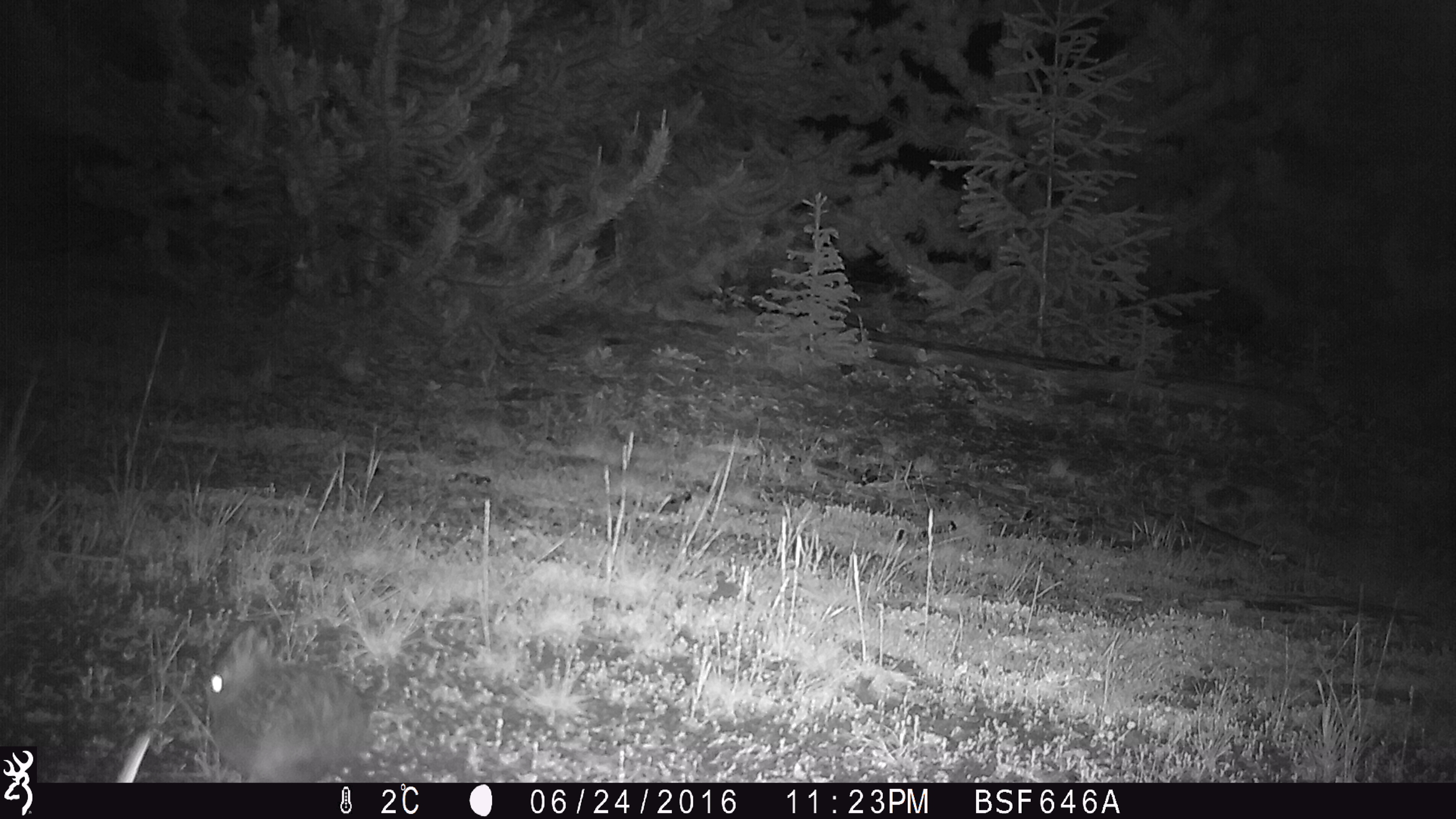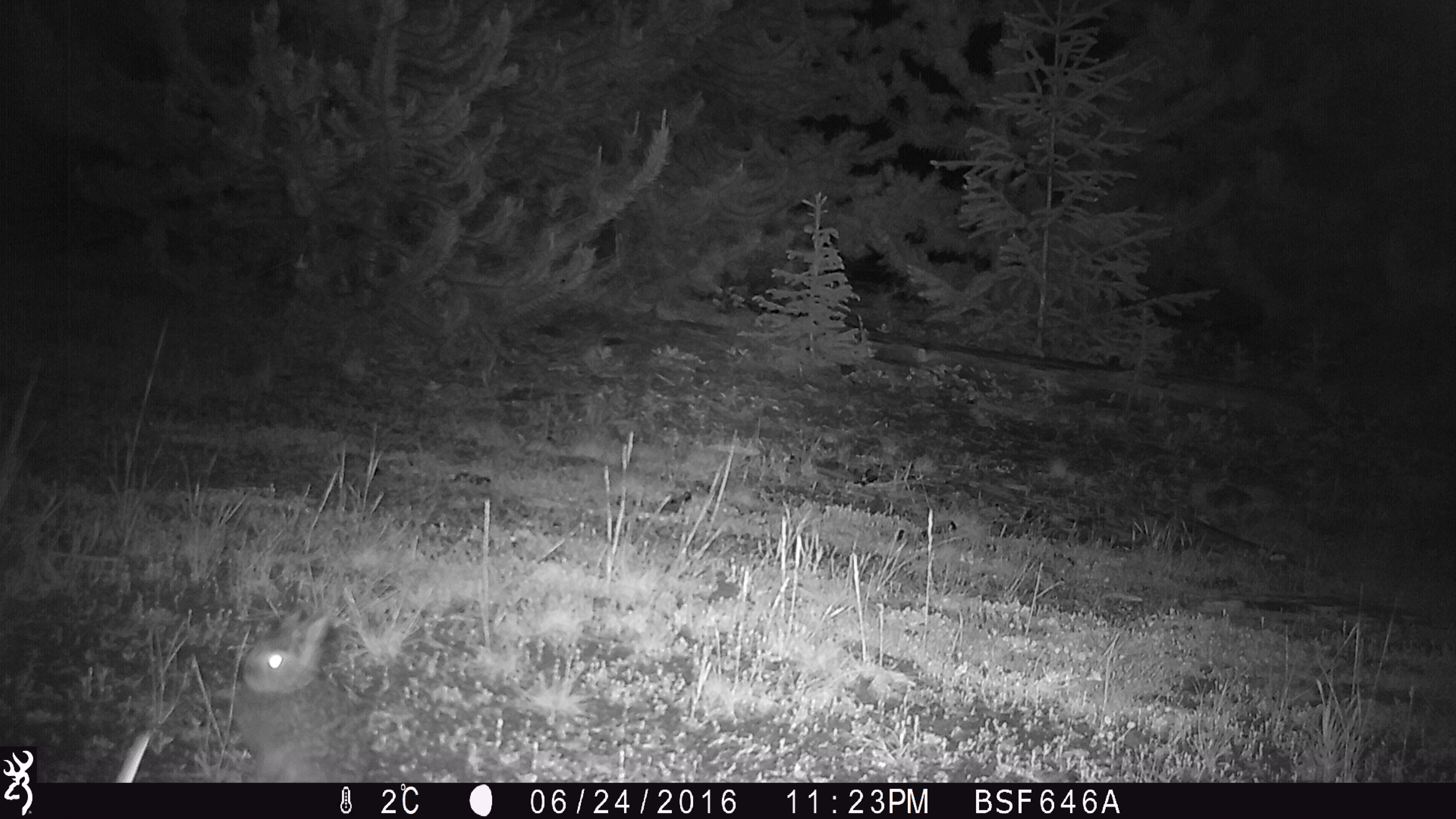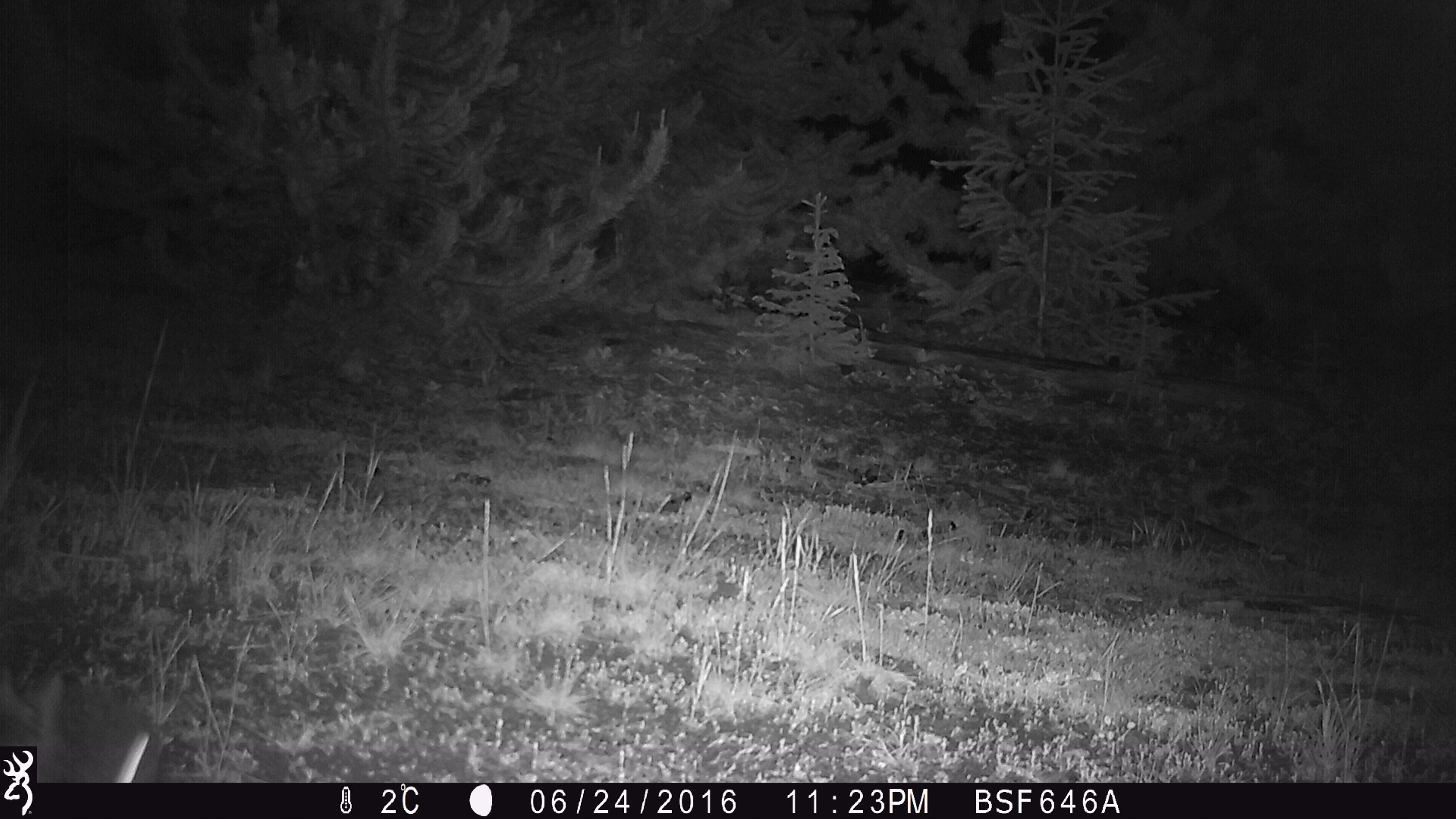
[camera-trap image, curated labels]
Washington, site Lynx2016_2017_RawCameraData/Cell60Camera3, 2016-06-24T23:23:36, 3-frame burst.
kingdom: Animalia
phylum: Chordata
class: Mammalia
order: Lagomorpha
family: Leporidae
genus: Lepus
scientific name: Lepus americanus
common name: snowshoe hare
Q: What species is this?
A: Lepus americanus (snowshoe hare).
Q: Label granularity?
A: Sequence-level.